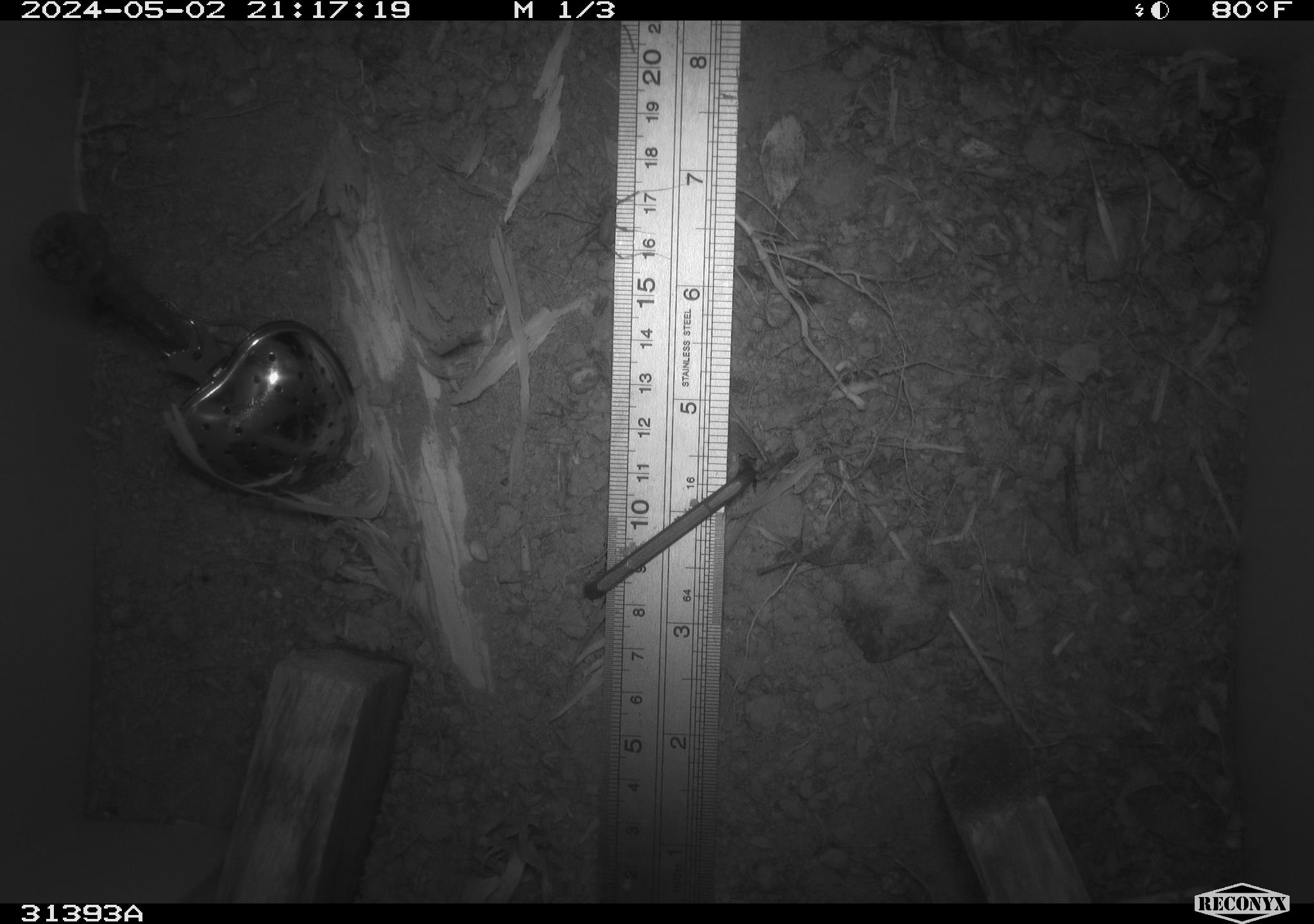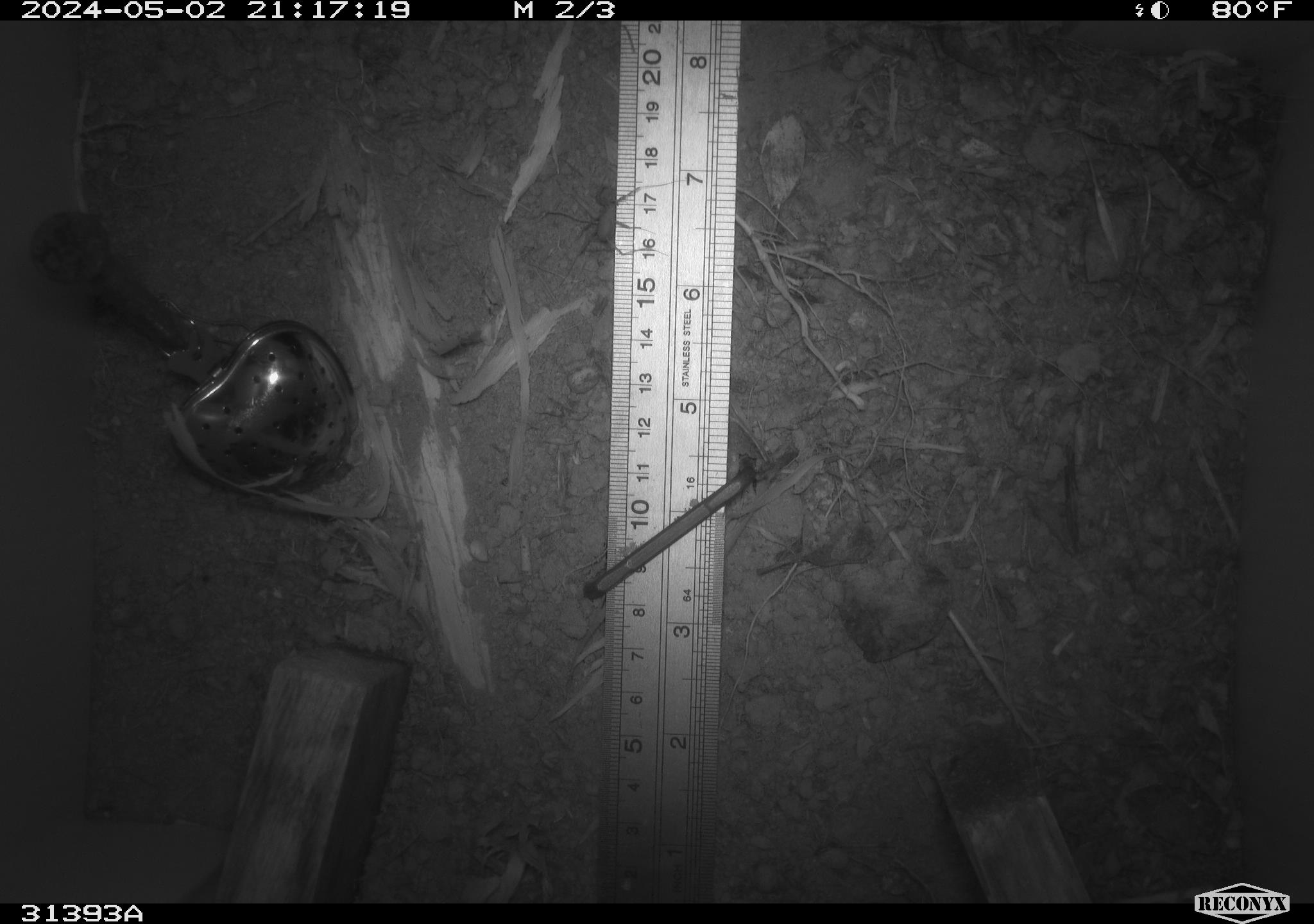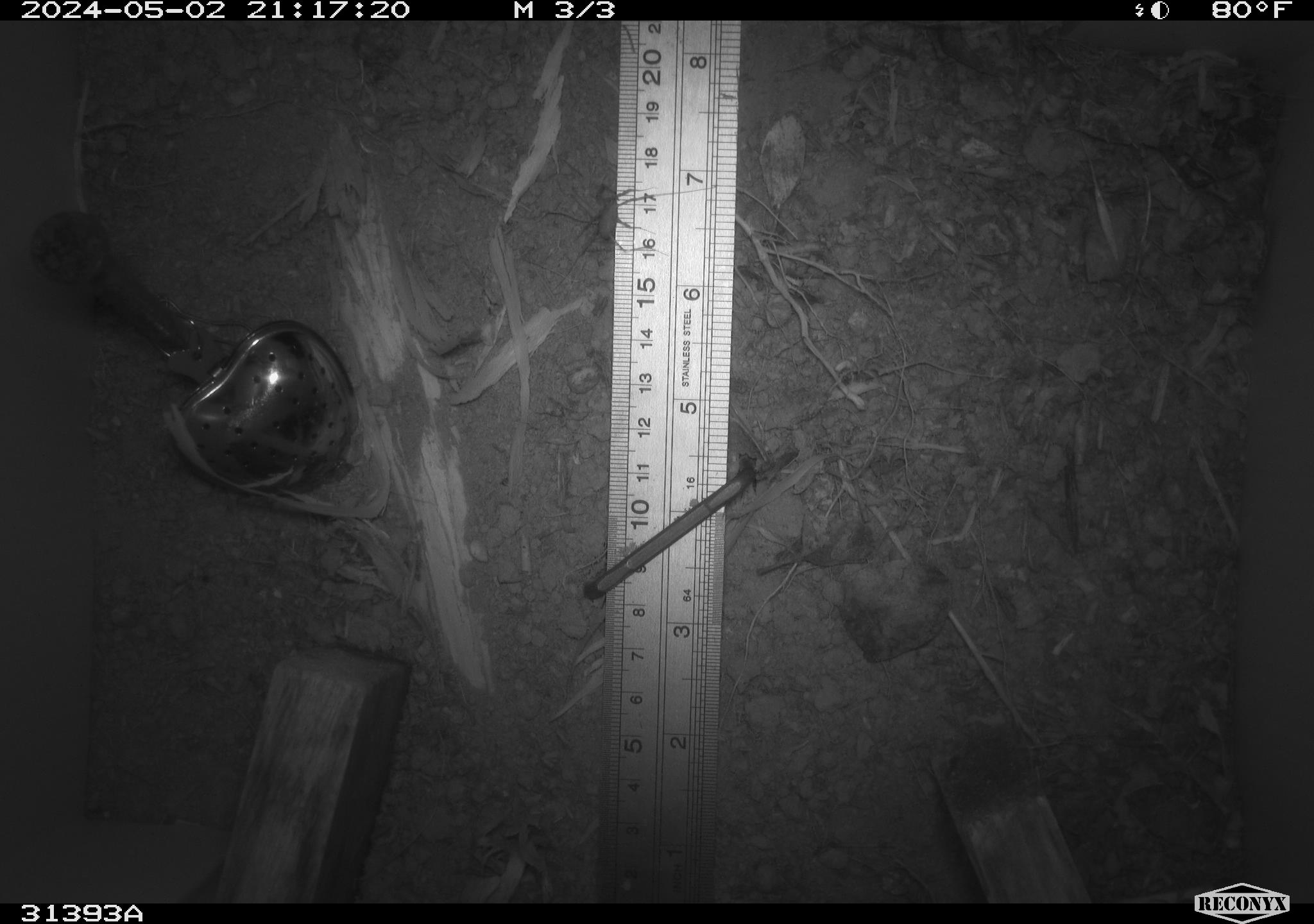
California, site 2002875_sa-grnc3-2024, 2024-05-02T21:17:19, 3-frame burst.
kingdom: Animalia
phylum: Arthropoda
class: Insecta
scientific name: Insecta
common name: insect